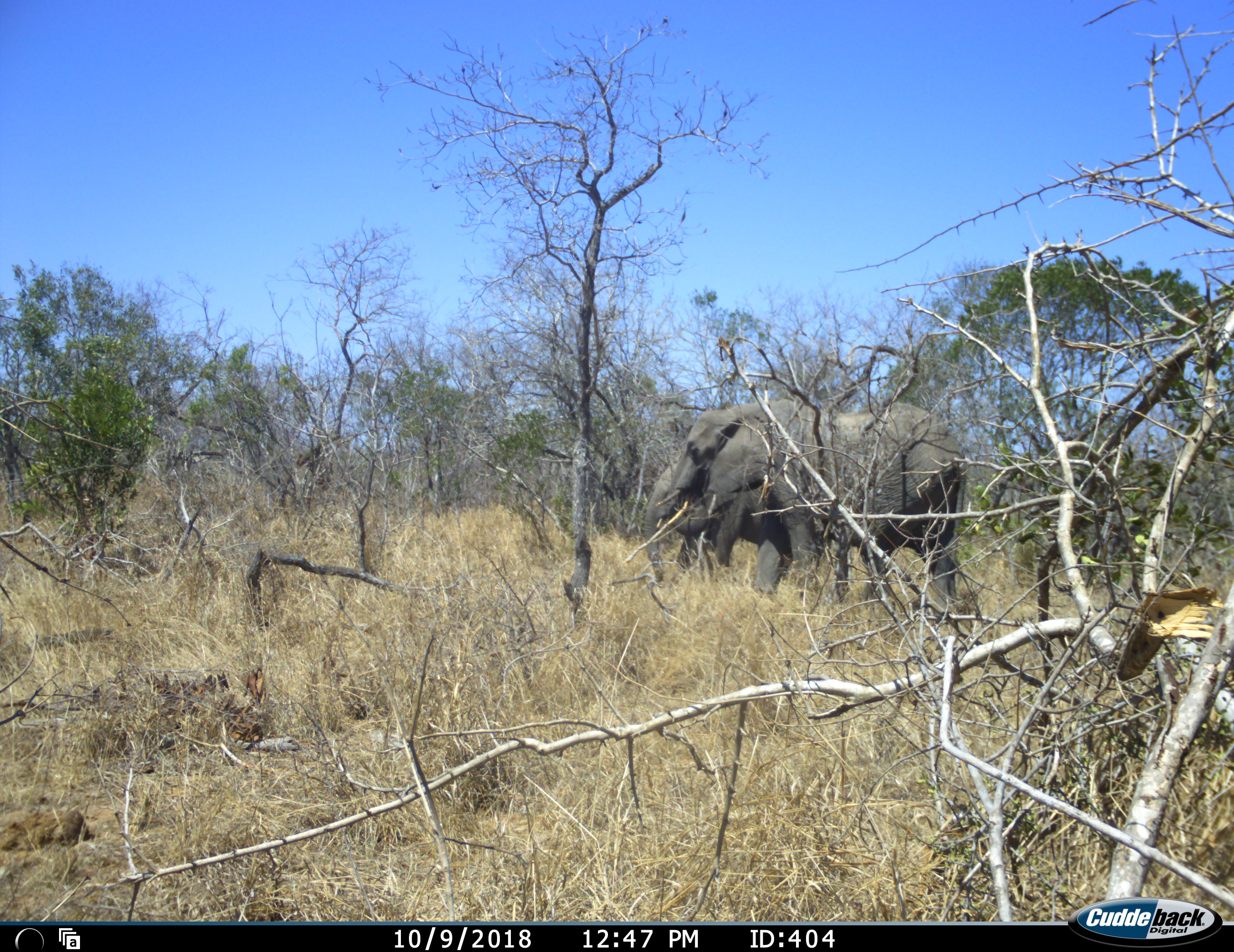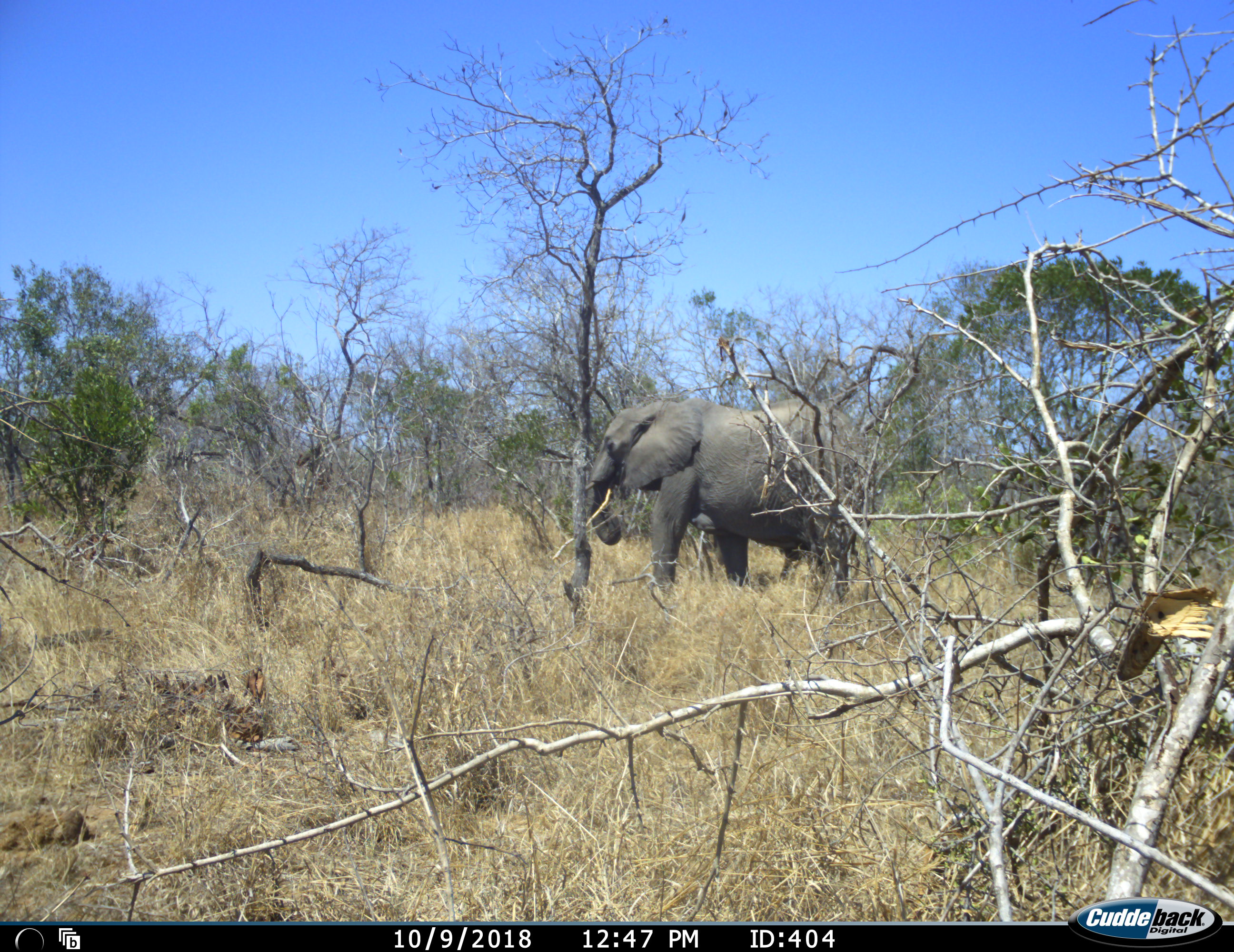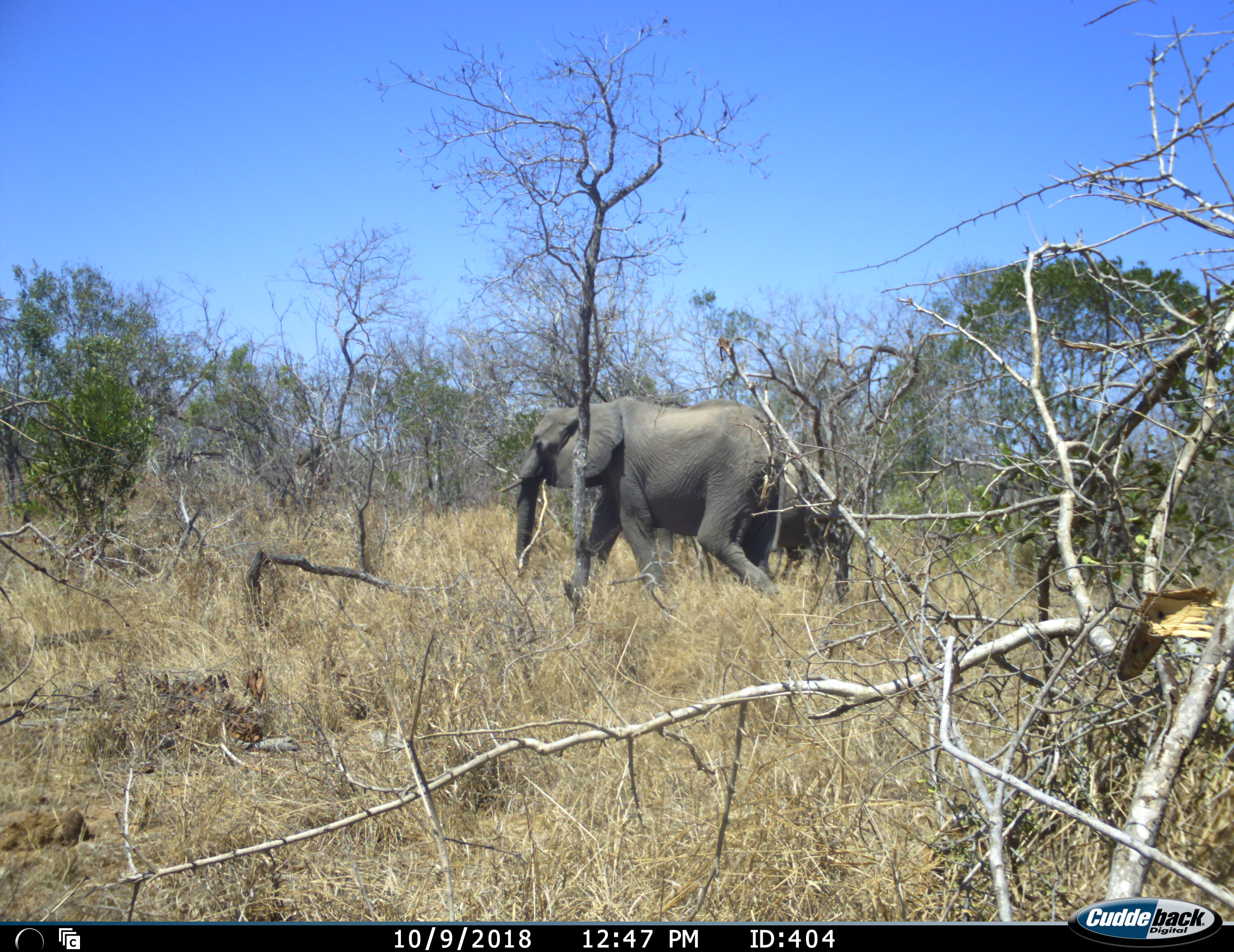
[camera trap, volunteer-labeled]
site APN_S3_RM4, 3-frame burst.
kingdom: Animalia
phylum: Chordata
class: Mammalia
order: Proboscidea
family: Elephantidae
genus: Loxodonta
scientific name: Loxodonta africana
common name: african bush elephant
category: elephant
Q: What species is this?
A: Elephant (african bush elephant) (Loxodonta africana).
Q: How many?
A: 2.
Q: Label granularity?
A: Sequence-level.